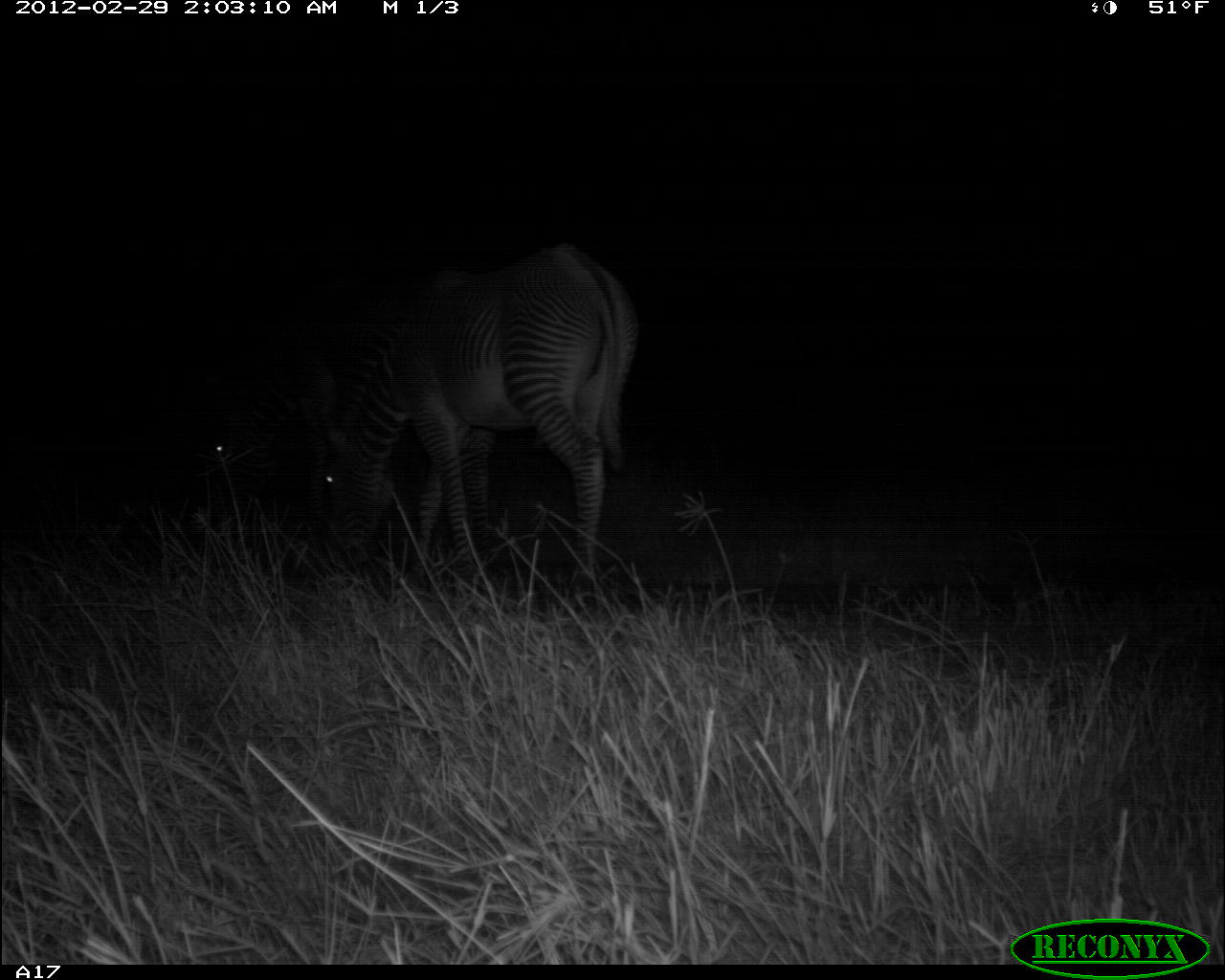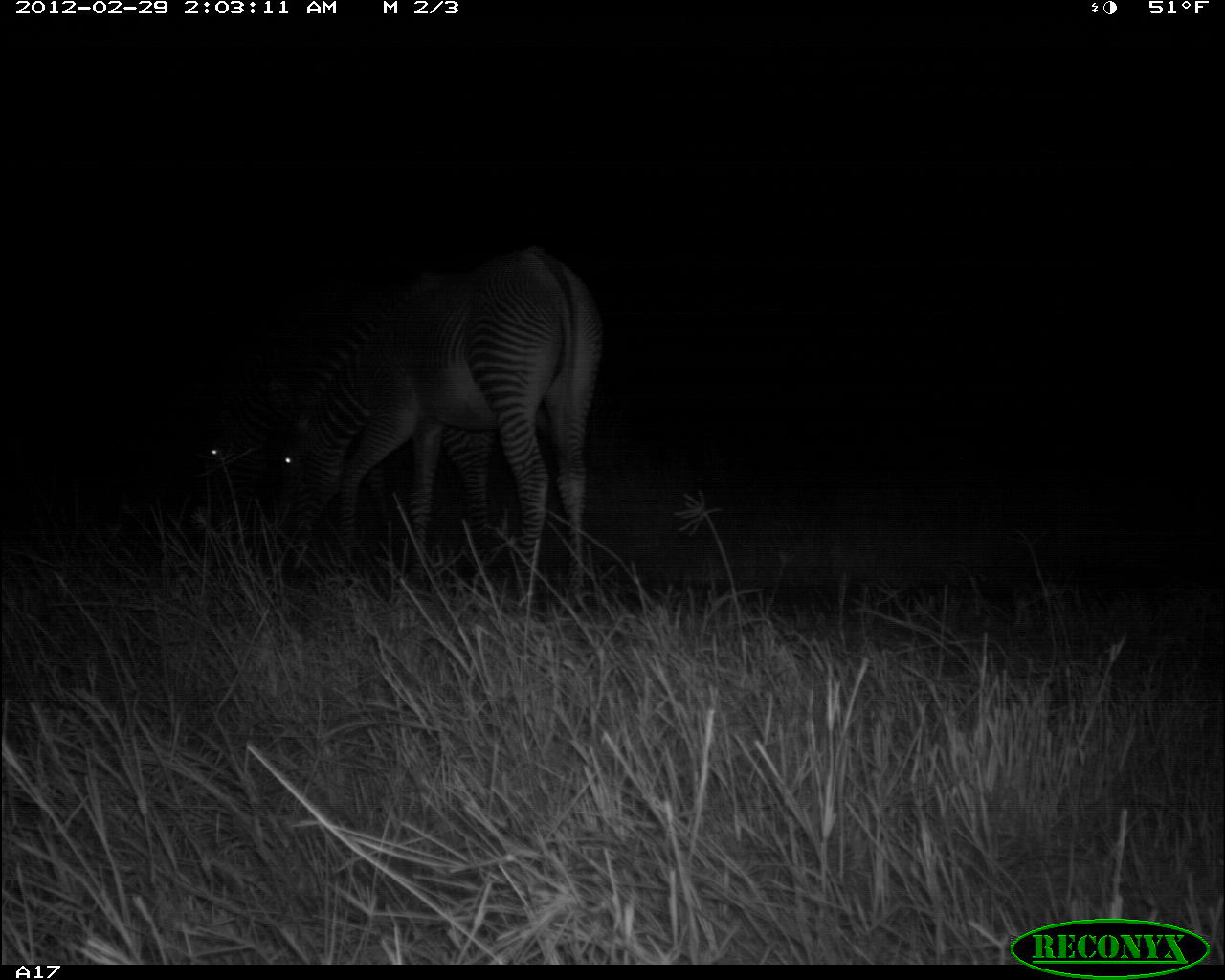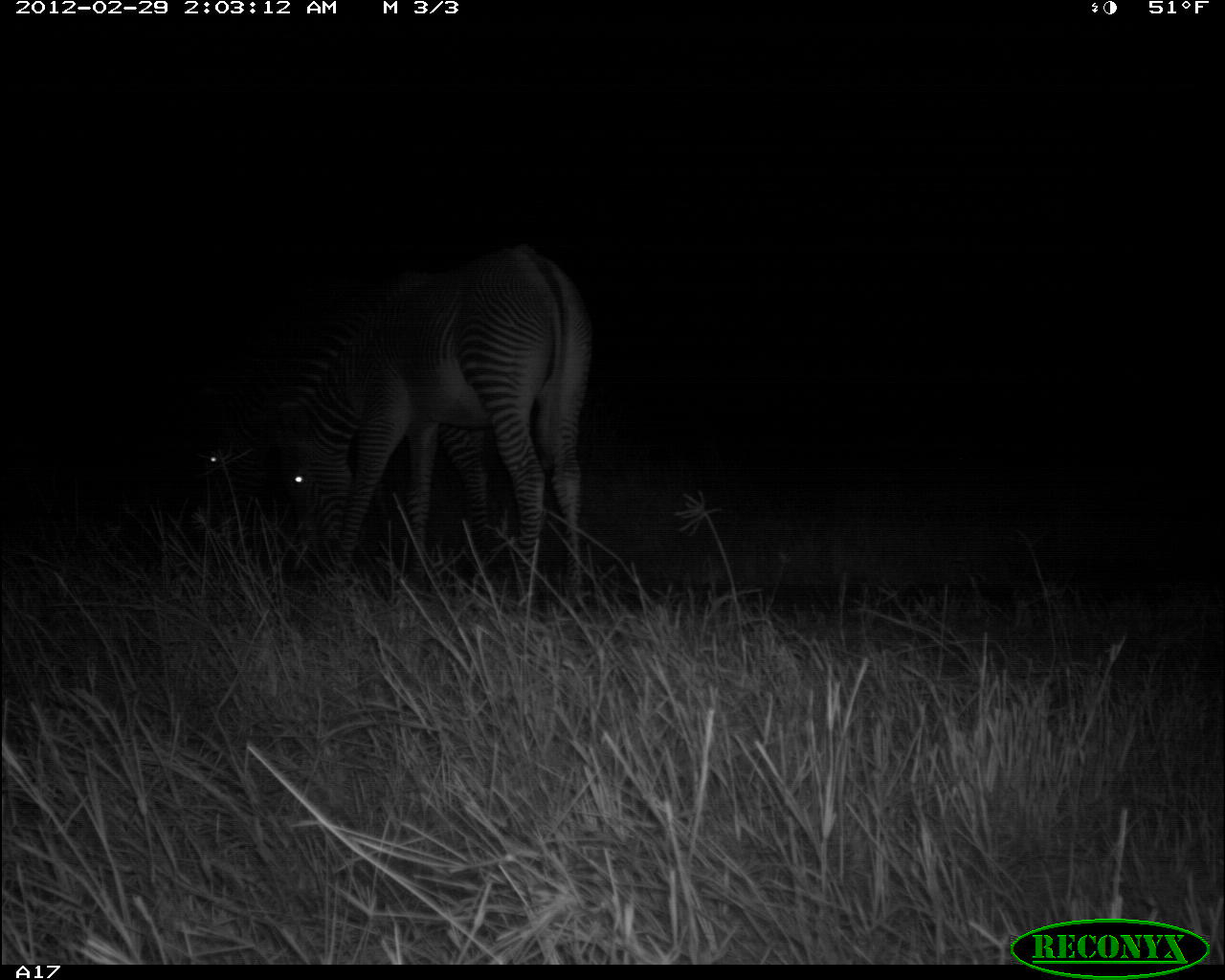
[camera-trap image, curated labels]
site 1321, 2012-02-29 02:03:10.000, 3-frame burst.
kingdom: Animalia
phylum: Chordata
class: Mammalia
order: Perissodactyla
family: Equidae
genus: Equus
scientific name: Equus grevyi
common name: grévy's zebra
Equus grevyi (grévy's zebra), count 1.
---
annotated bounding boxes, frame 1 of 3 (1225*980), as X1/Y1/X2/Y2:
equus grevyi: 310/241/638/606; 209/296/491/592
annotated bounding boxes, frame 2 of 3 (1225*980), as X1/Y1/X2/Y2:
equus grevyi: 279/245/602/622; 209/359/500/579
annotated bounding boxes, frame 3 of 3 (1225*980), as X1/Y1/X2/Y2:
equus grevyi: 286/245/592/605; 204/308/492/582